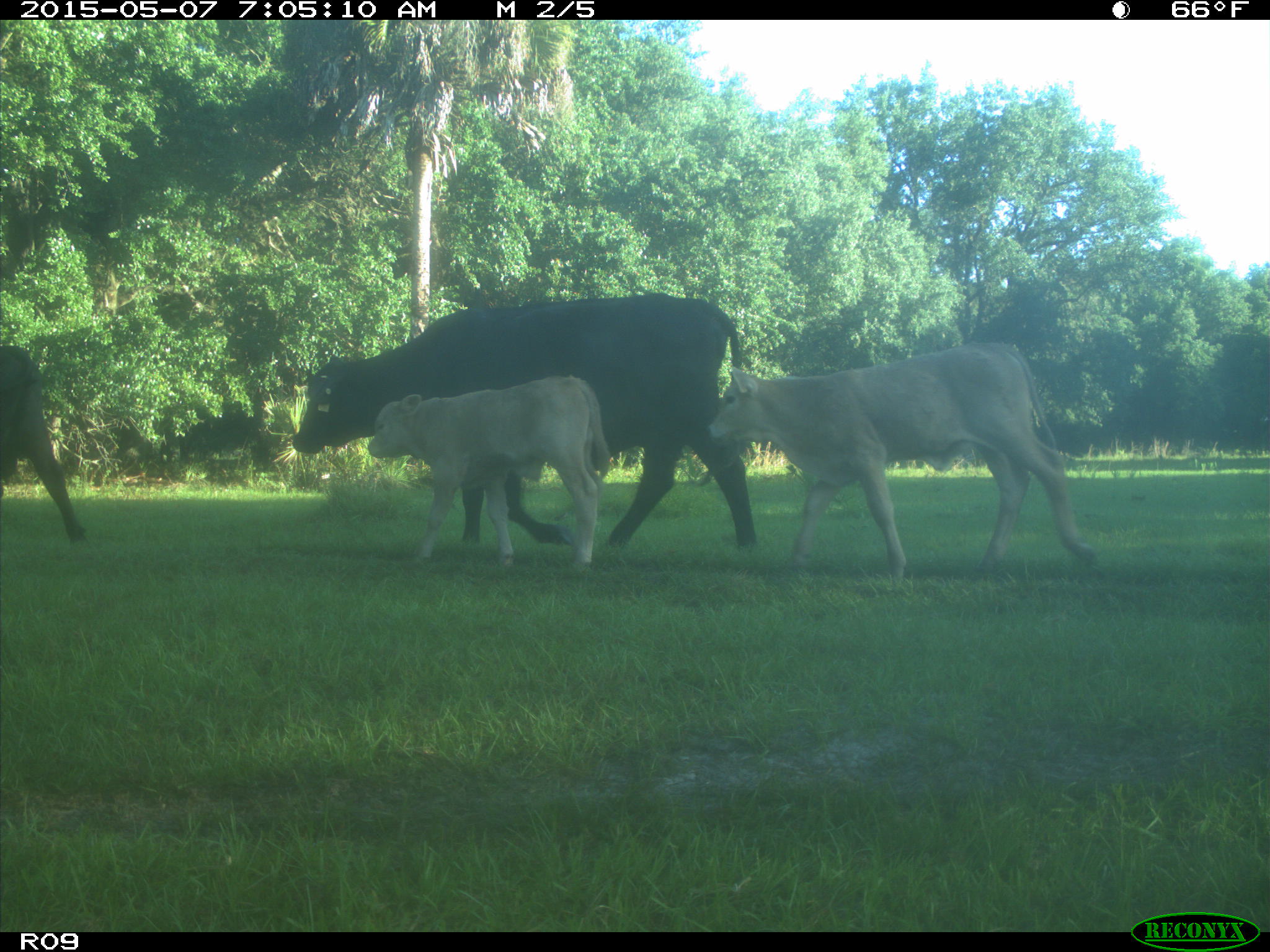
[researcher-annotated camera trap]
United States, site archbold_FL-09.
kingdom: Animalia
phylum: Chordata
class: Mammalia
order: Artiodactyla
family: Bovidae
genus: Bos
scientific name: Bos taurus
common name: domestic cow